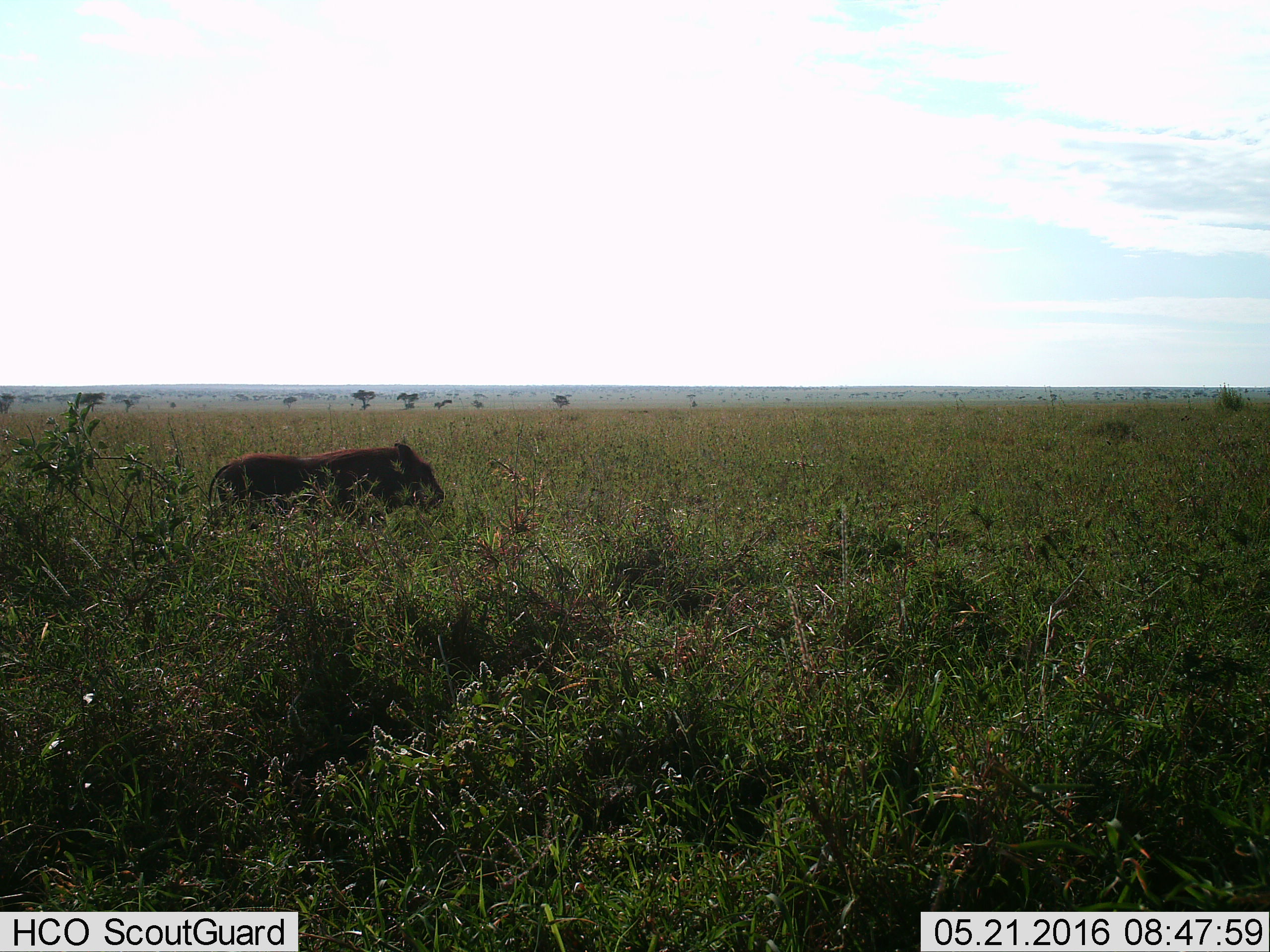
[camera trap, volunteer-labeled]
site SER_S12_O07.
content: unidentified animal